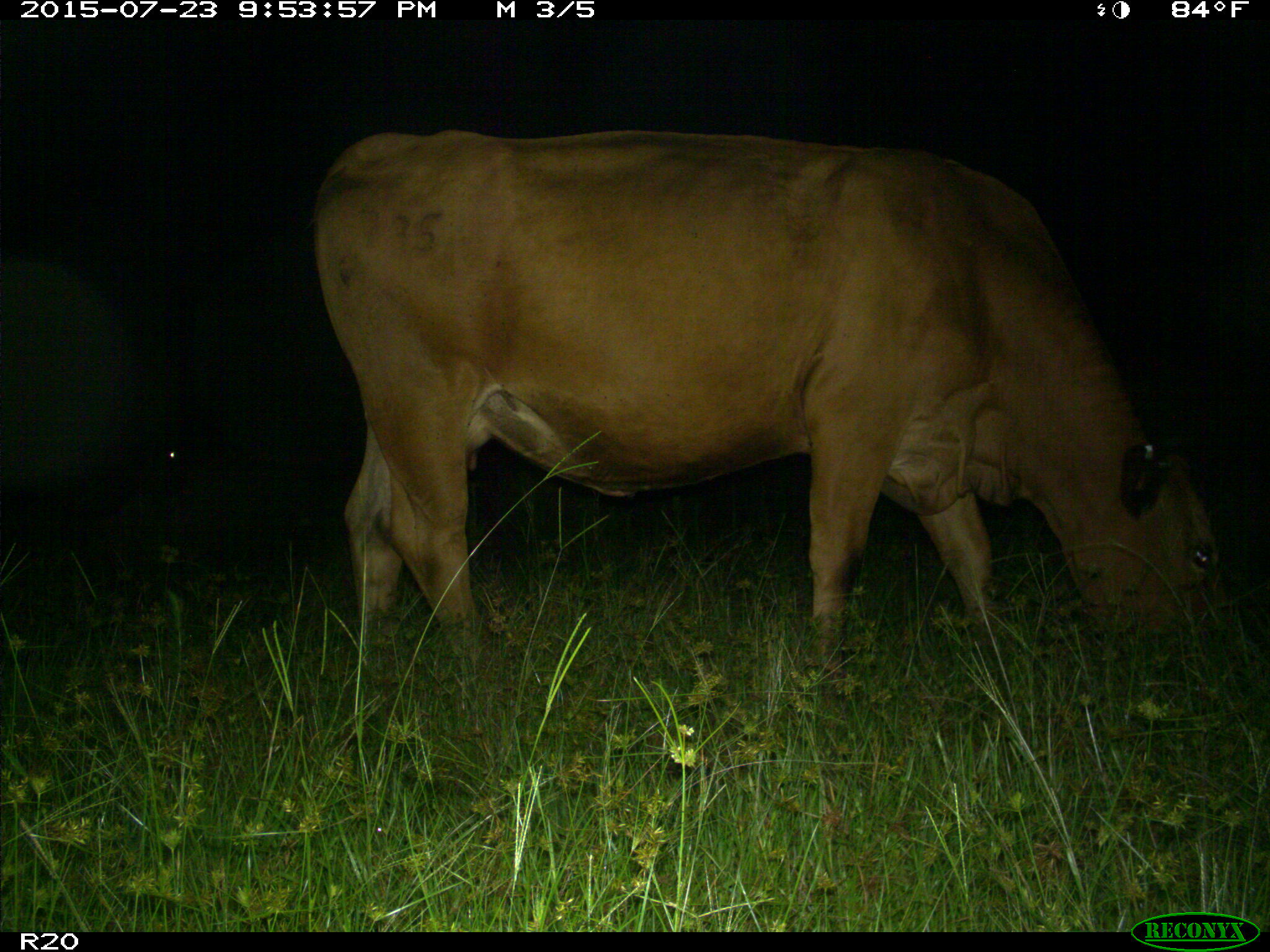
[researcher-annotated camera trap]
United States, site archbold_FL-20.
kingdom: Animalia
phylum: Chordata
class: Mammalia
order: Artiodactyla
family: Bovidae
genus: Bos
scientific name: Bos taurus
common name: domestic cow